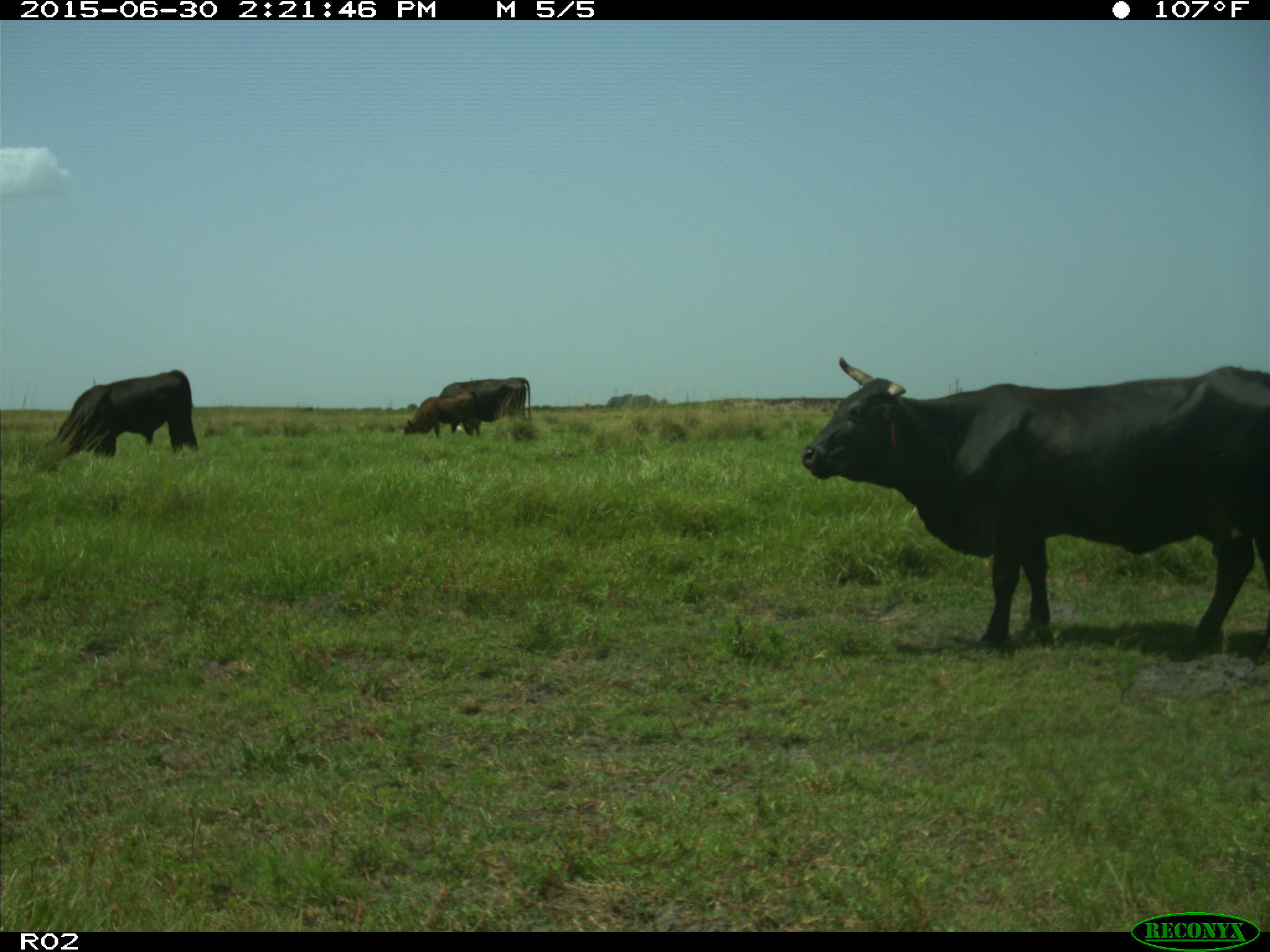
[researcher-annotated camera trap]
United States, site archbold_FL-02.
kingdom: Animalia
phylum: Chordata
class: Mammalia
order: Artiodactyla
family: Bovidae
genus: Bos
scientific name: Bos taurus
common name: domestic cow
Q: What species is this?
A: Bos taurus (domestic cow).